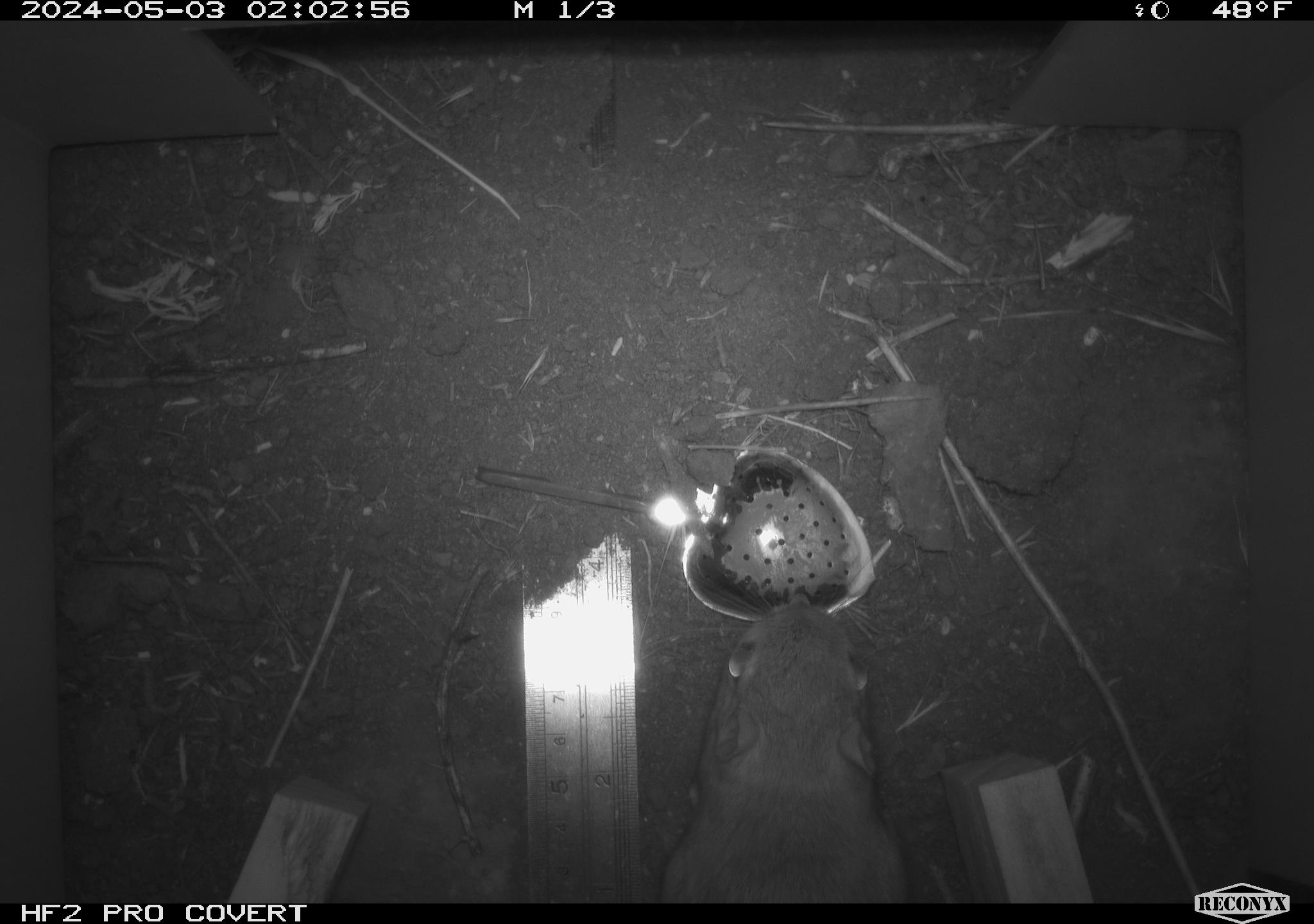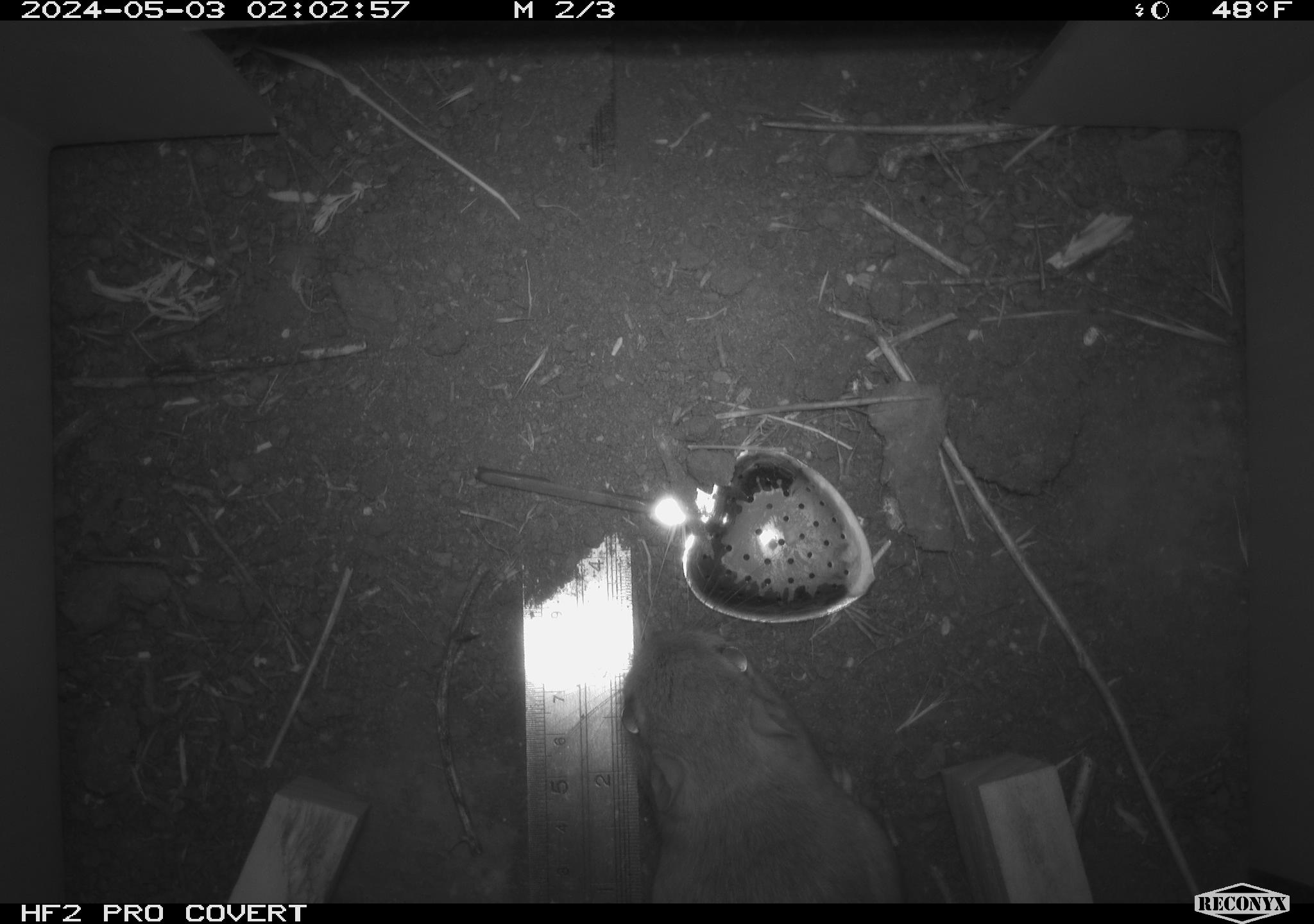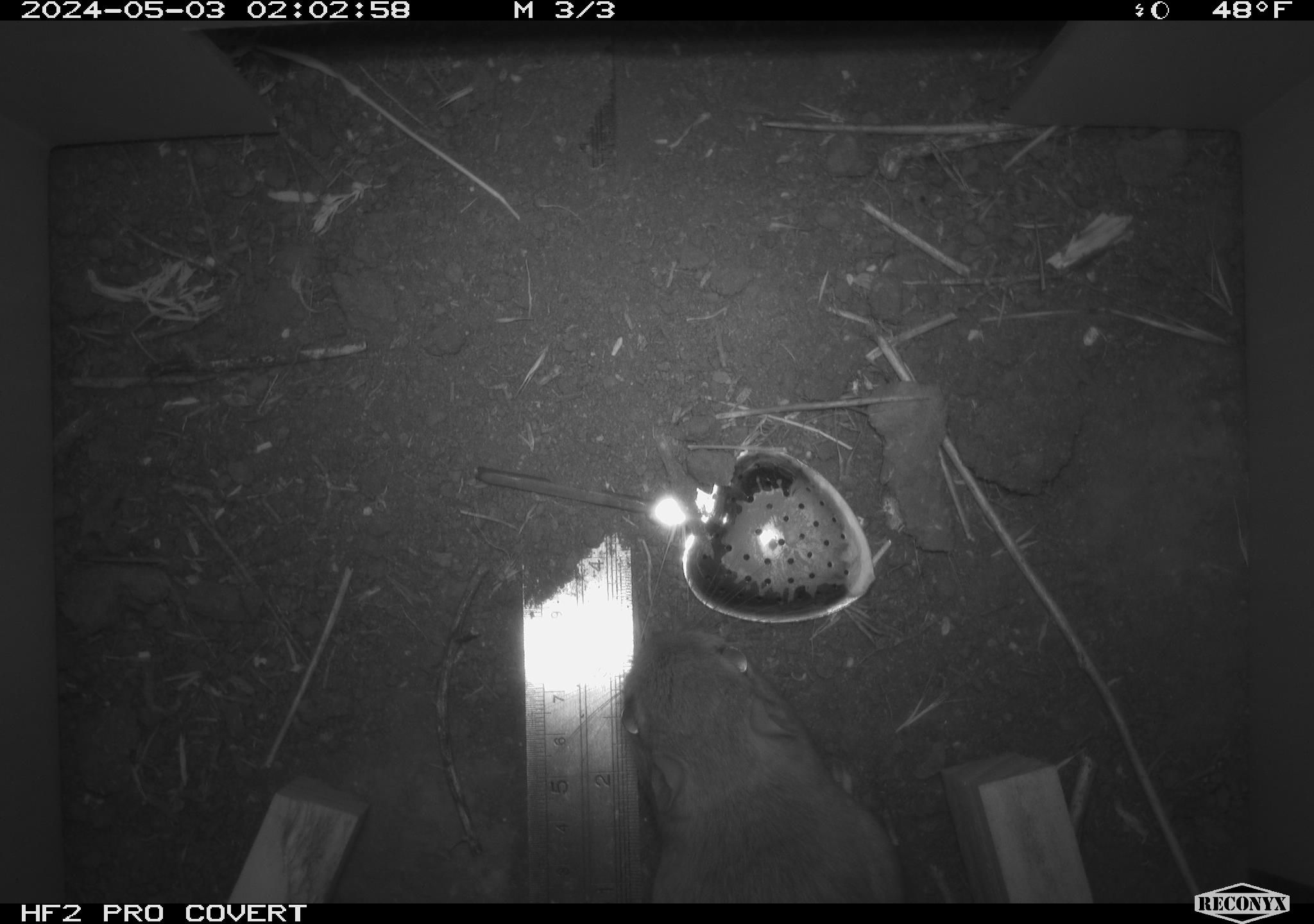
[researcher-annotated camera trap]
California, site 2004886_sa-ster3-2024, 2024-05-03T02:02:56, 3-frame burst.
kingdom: Animalia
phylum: Chordata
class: Mammalia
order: Rodentia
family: Heteromyidae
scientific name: Heteromyidae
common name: kangaroo rats and pocket mice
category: heteromyidae family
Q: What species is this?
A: Heteromyidae family (kangaroo rats and pocket mice) (Heteromyidae).